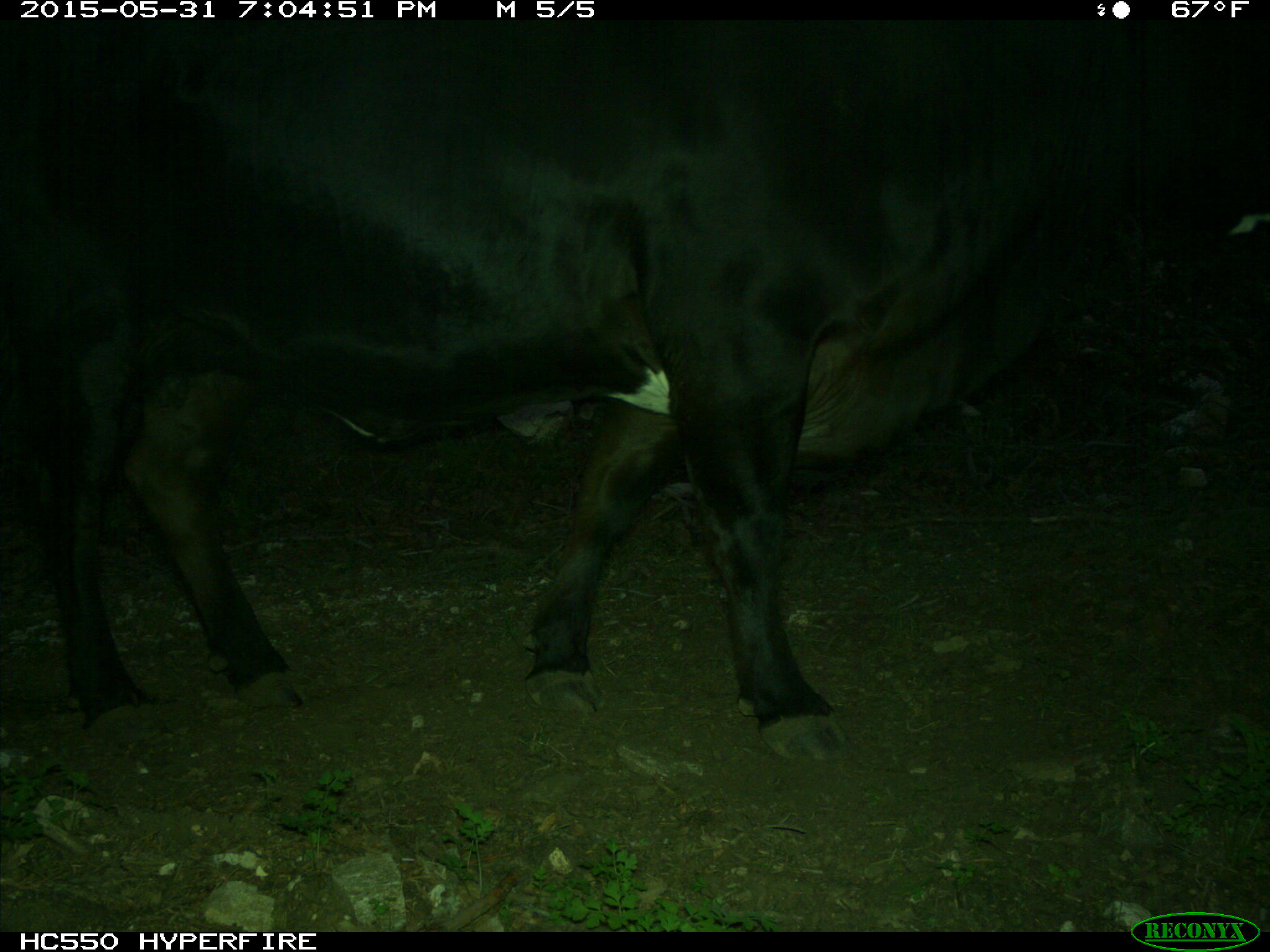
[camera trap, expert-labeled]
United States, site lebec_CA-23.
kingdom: Animalia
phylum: Chordata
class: Mammalia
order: Artiodactyla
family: Bovidae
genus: Bos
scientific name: Bos taurus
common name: domestic cow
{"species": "Bos taurus (domestic cow)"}